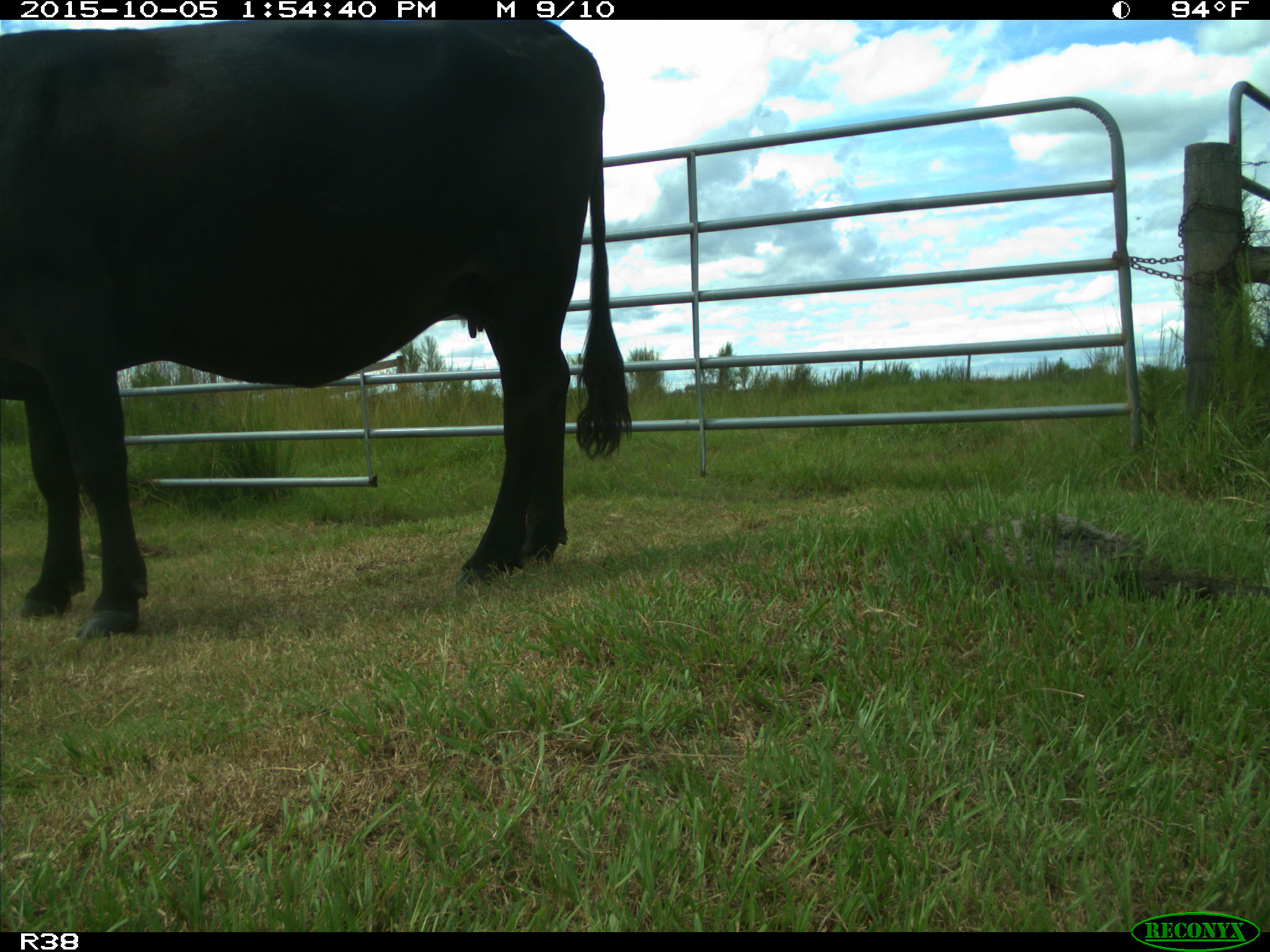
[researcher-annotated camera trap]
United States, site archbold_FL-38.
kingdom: Animalia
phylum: Chordata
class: Mammalia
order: Artiodactyla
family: Bovidae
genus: Bos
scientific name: Bos taurus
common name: domestic cow